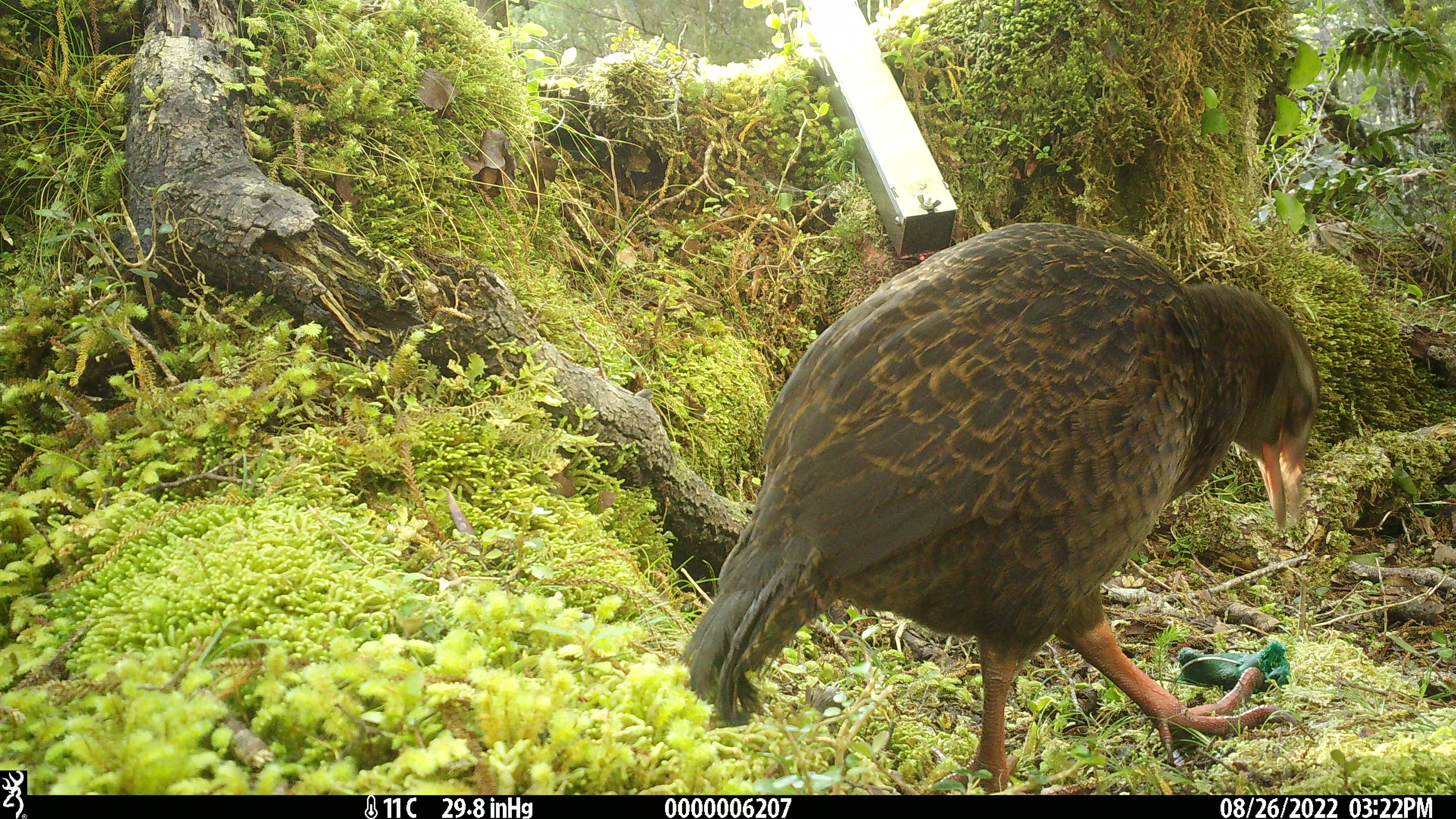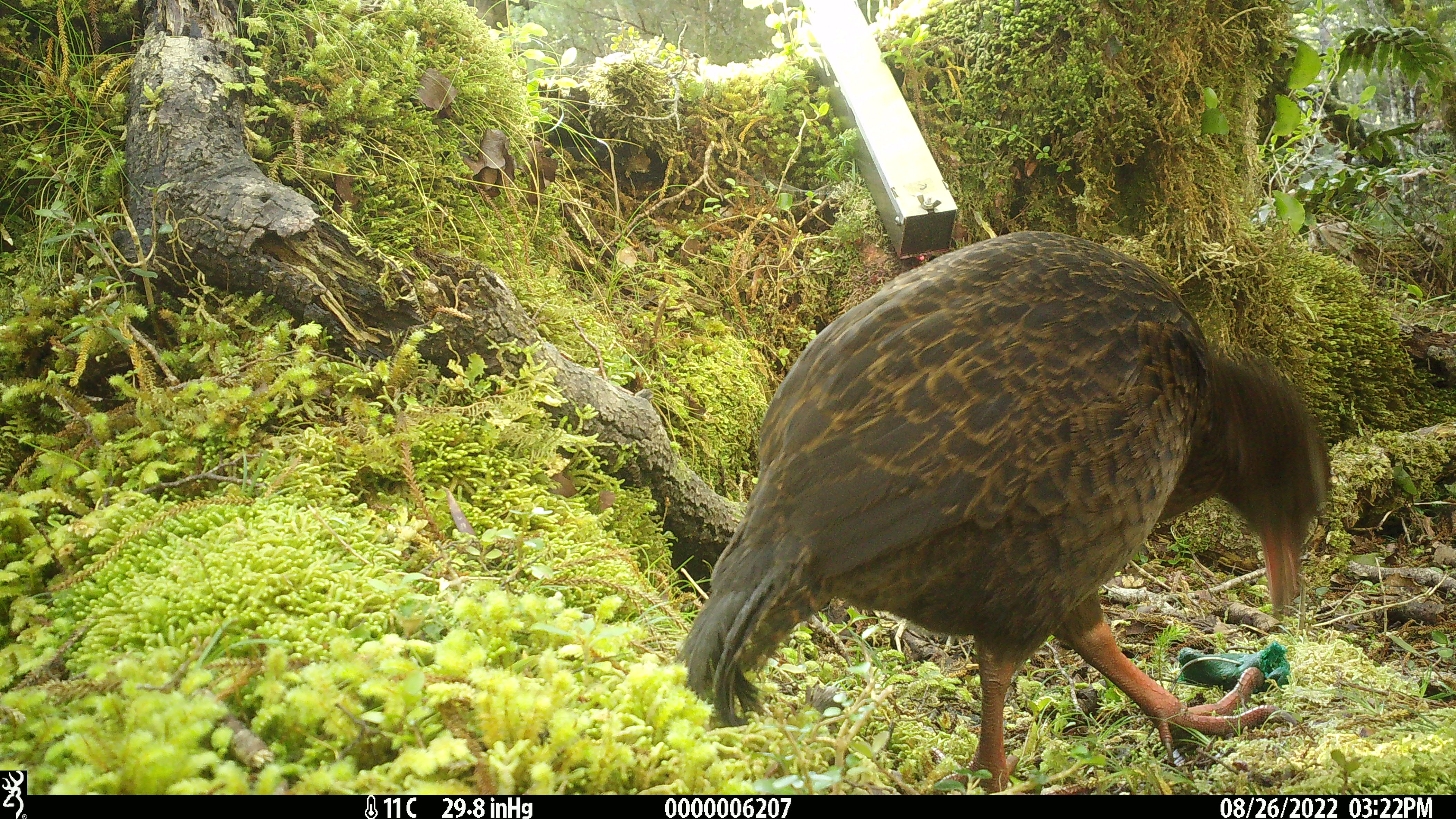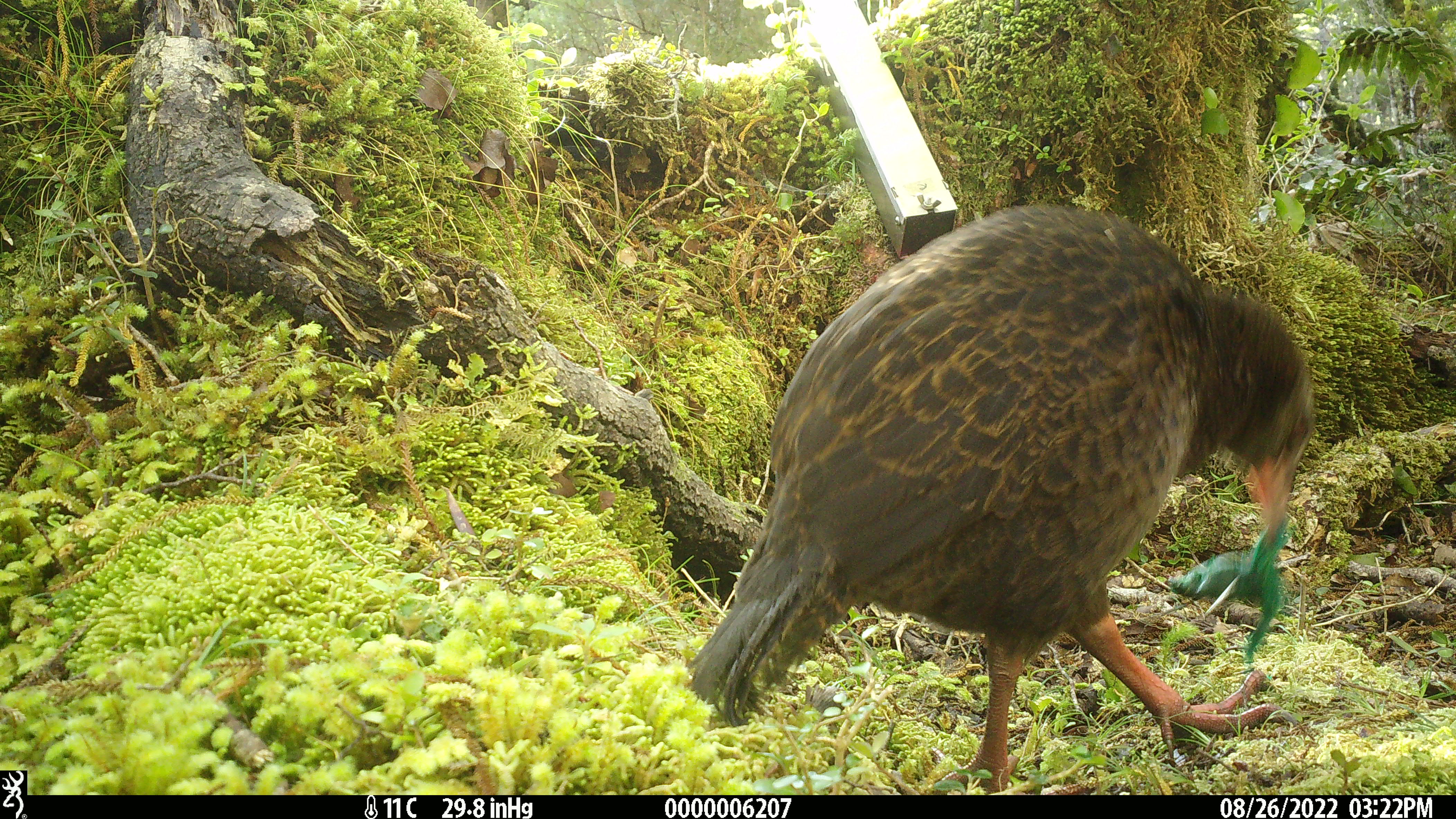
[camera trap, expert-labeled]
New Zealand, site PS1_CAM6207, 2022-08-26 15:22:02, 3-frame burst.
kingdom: Animalia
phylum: Chordata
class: Aves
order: Gruiformes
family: Rallidae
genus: Gallirallus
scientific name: Gallirallus australis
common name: weka